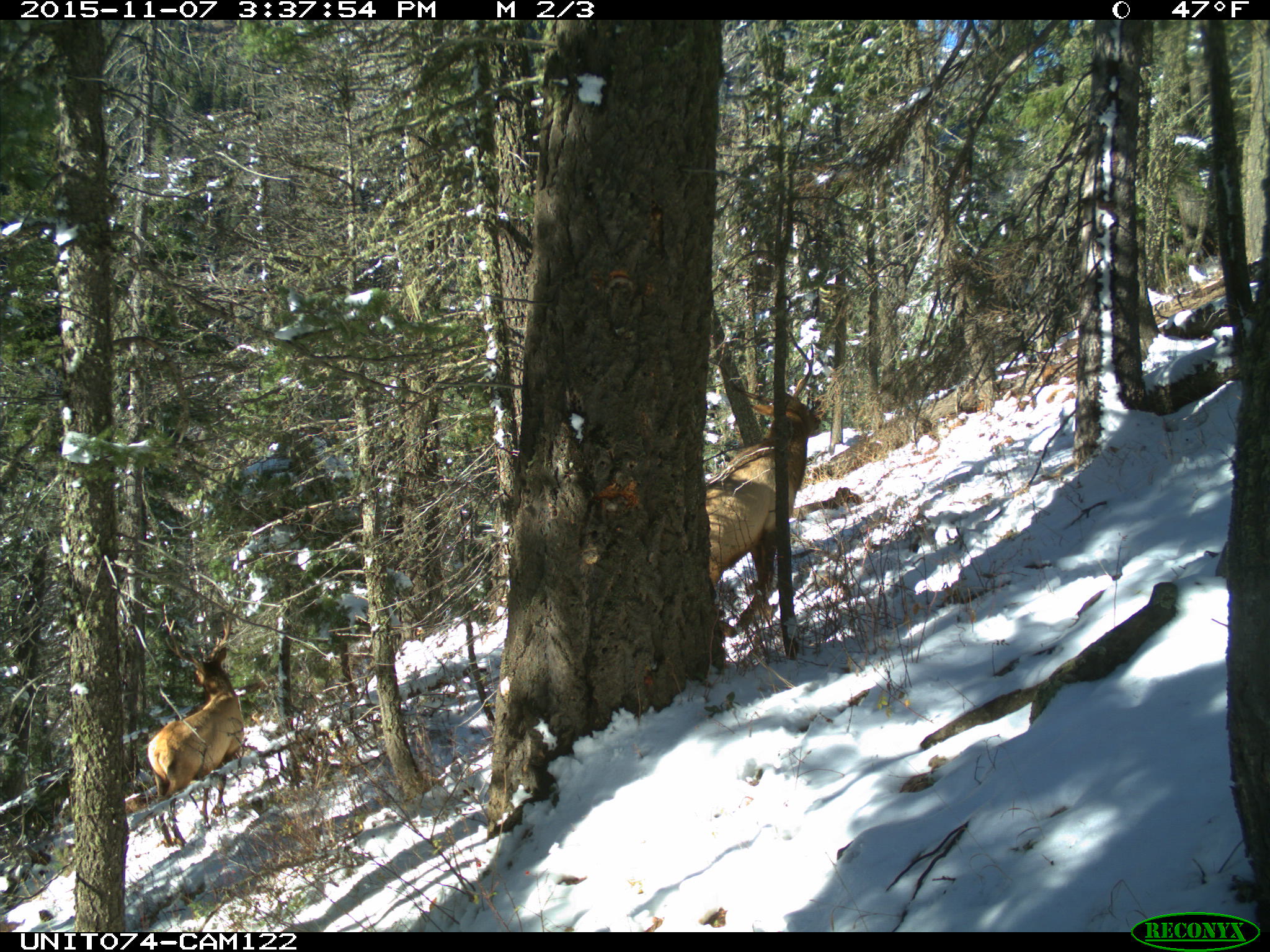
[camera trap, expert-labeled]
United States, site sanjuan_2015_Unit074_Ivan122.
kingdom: Animalia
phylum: Chordata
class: Mammalia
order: Artiodactyla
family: Cervidae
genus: Cervus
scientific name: Cervus elaphus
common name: red deer